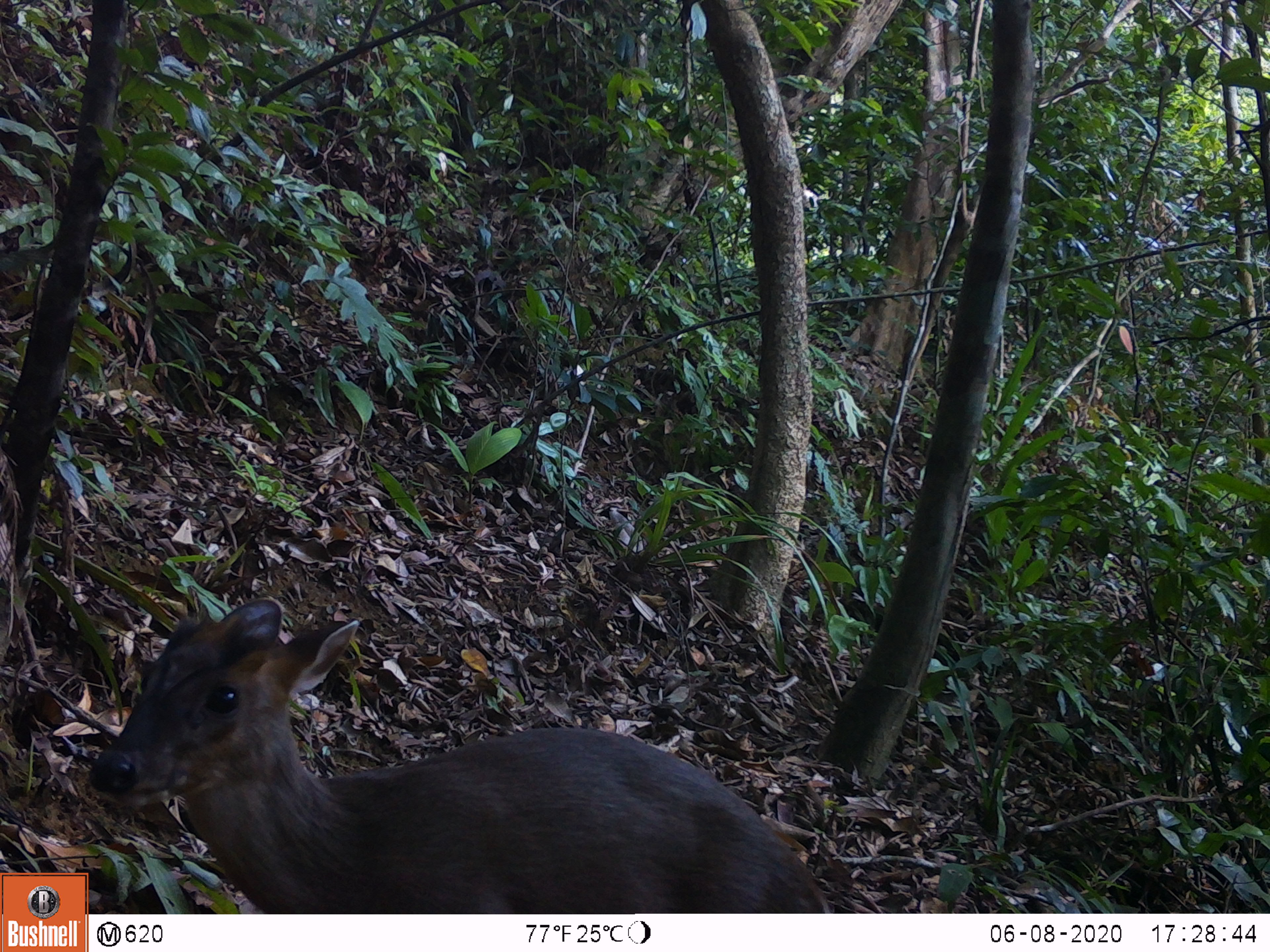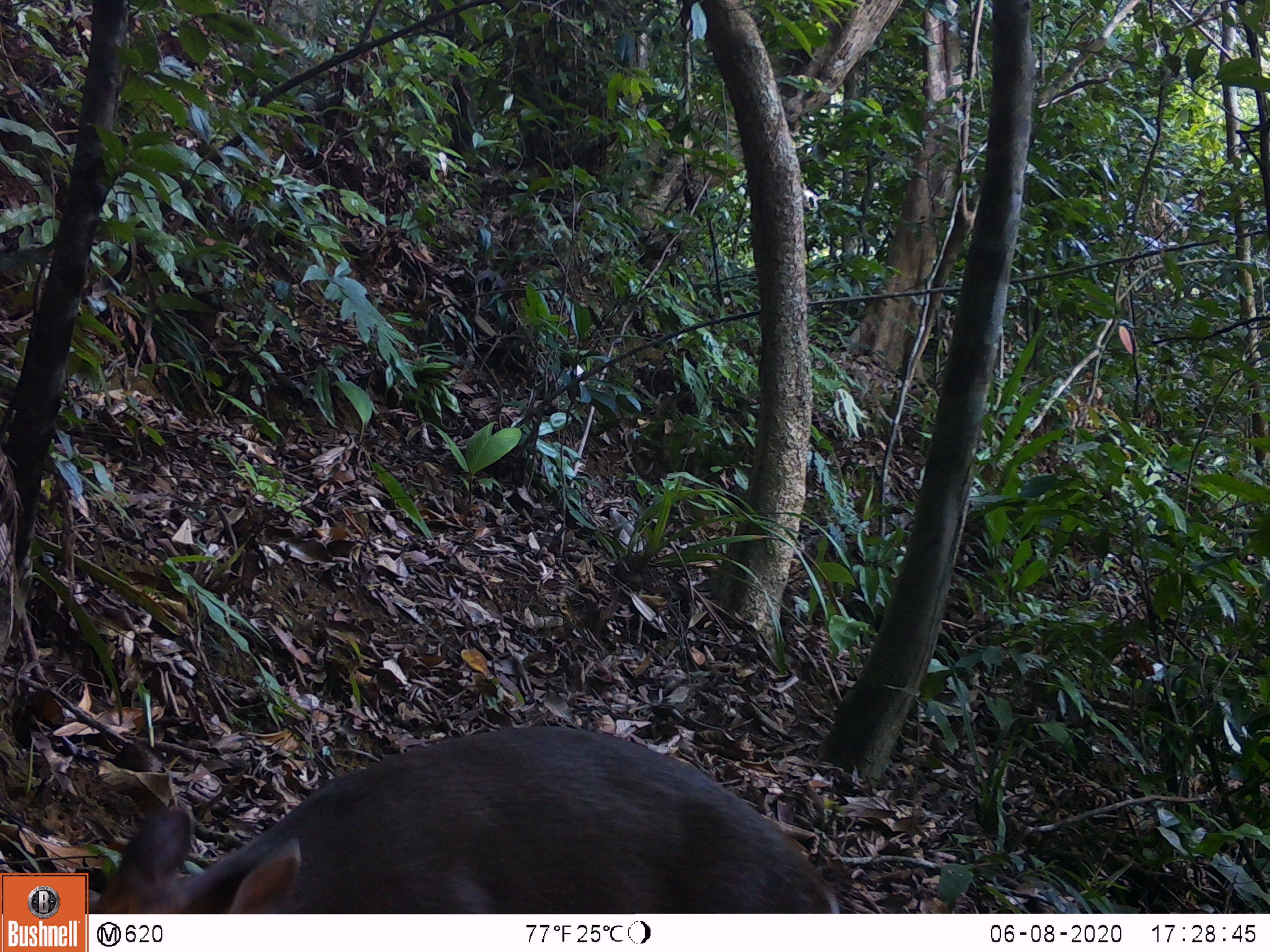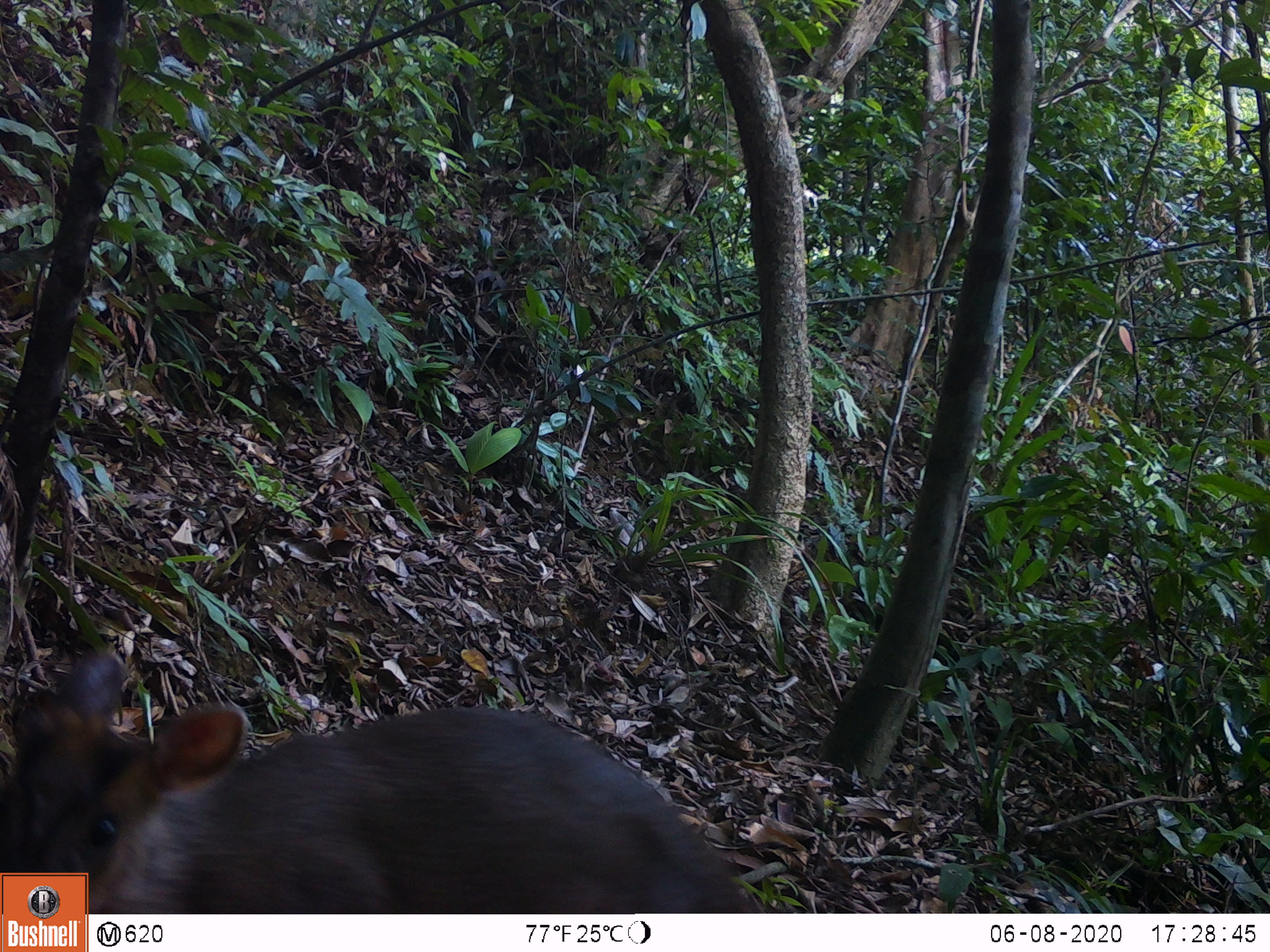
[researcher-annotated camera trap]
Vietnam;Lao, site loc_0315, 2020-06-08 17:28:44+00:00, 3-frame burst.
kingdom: Animalia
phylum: Chordata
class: Mammalia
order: Artiodactyla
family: Cervidae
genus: Muntiacus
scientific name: Muntiacus rooseveltorum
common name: roosevelt's muntjac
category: roosevelts muntjac group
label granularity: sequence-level